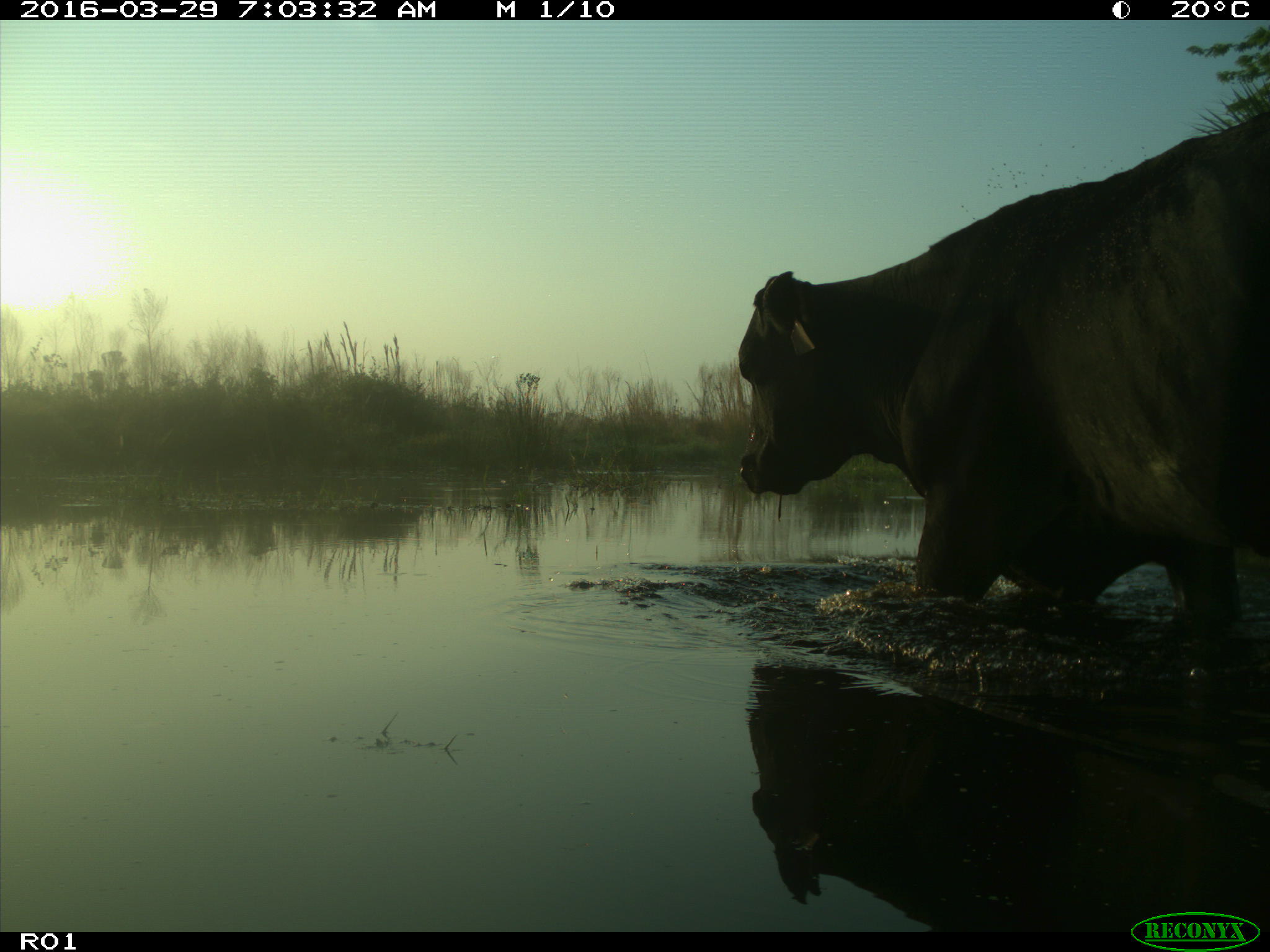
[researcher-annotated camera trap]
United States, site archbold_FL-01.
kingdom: Animalia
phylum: Chordata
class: Mammalia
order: Artiodactyla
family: Bovidae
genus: Bos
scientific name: Bos taurus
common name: domestic cow